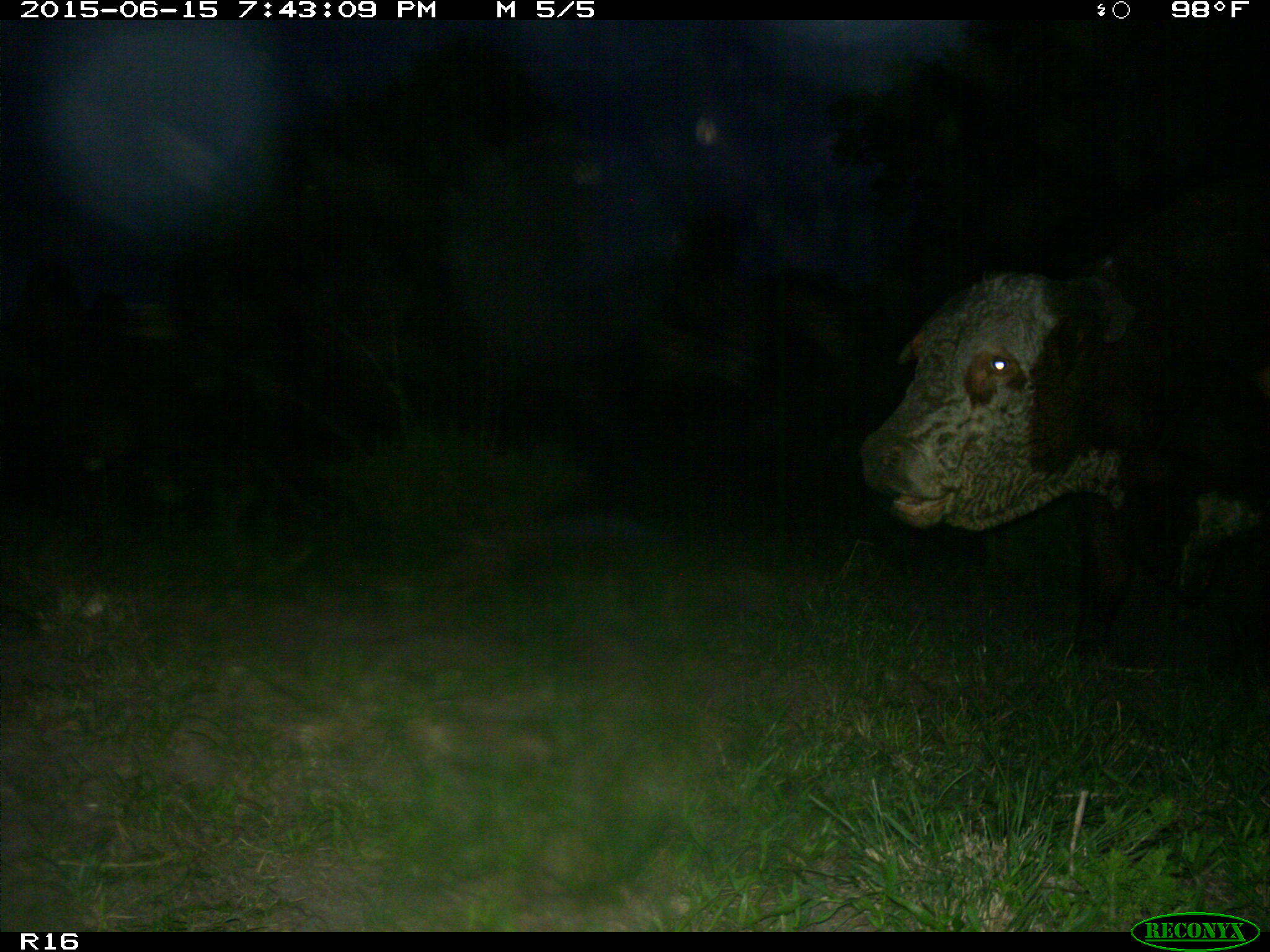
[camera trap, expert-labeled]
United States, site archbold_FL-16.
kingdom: Animalia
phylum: Chordata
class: Mammalia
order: Artiodactyla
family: Bovidae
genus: Bos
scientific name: Bos taurus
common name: domestic cow